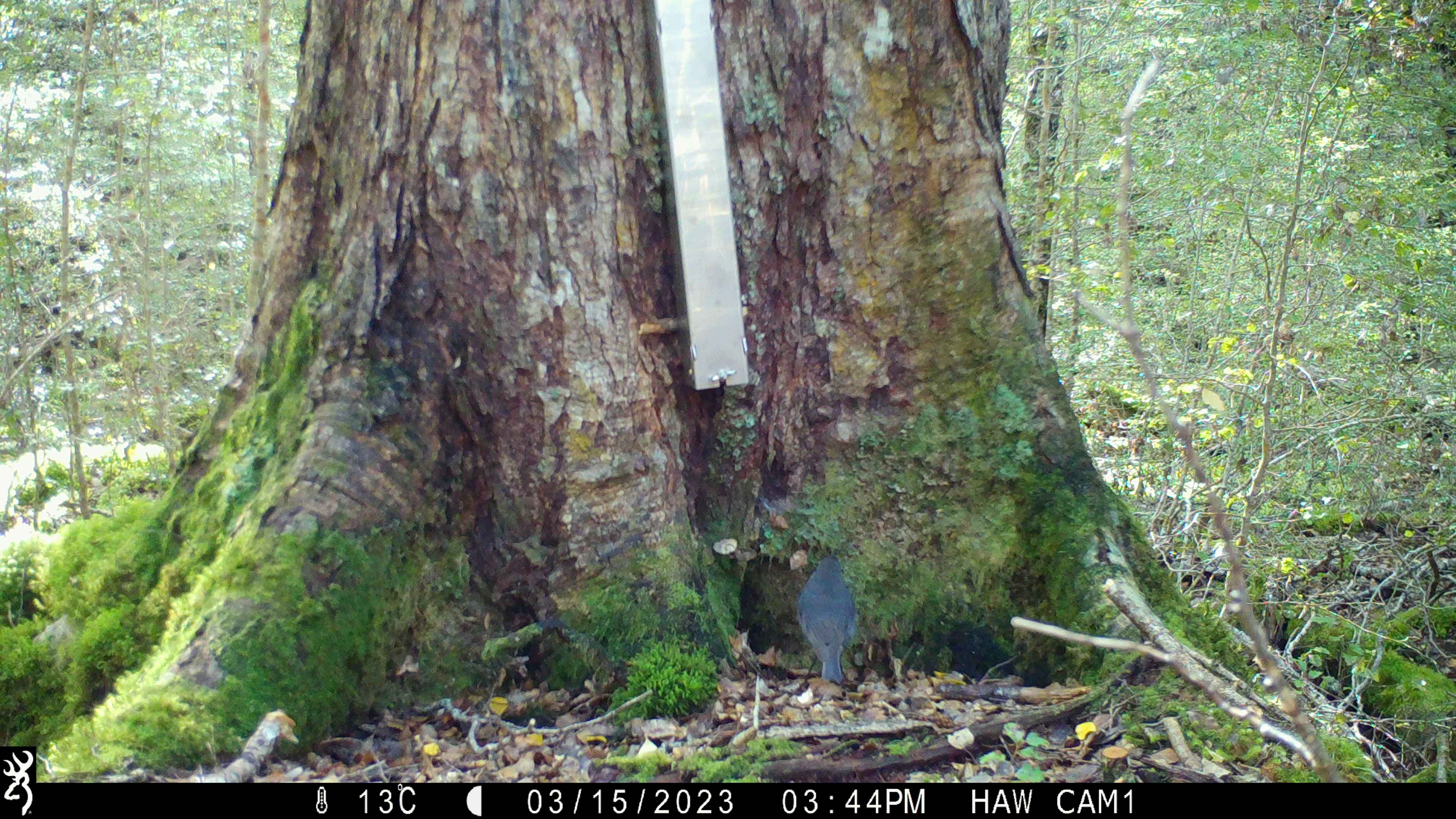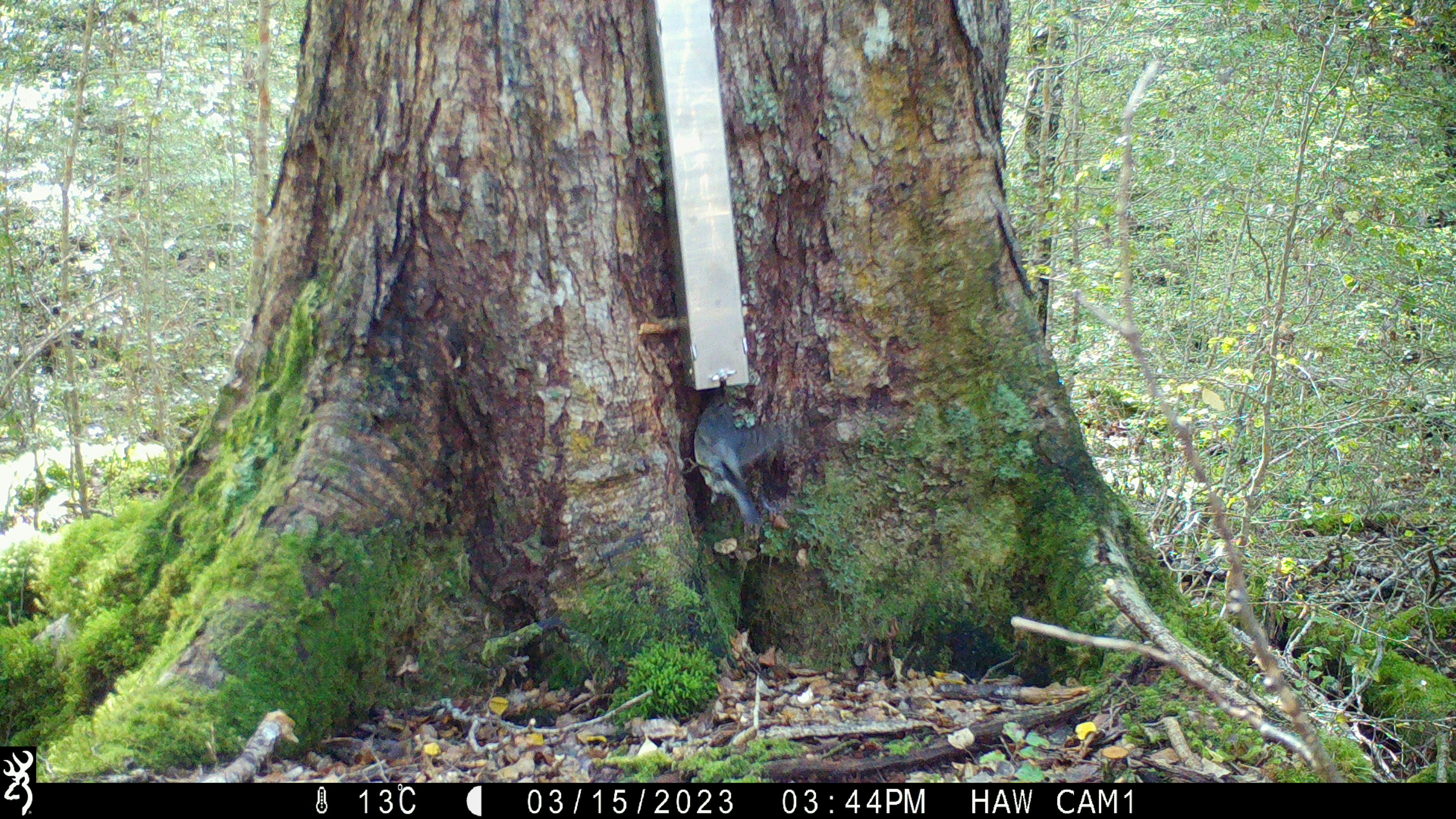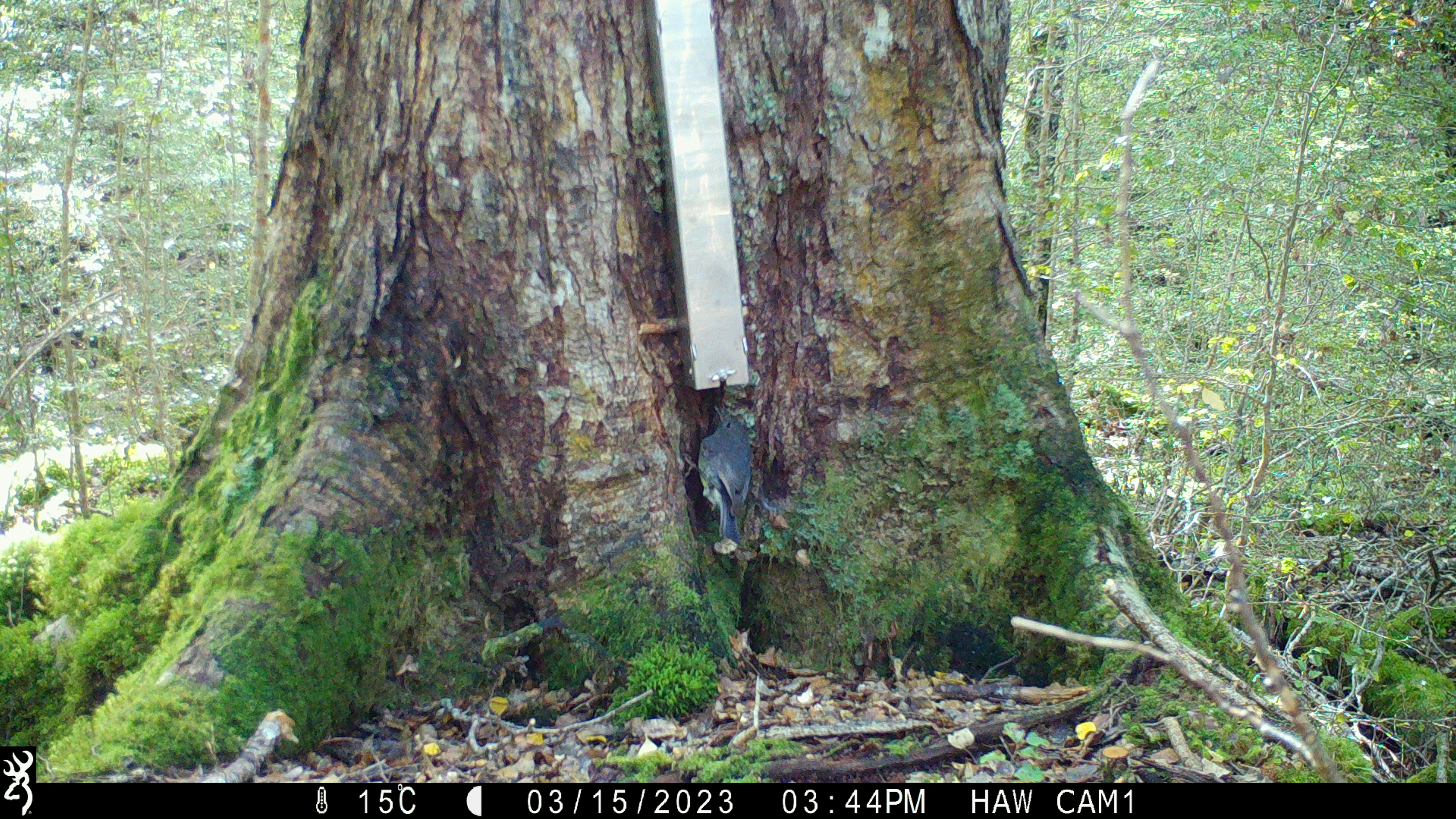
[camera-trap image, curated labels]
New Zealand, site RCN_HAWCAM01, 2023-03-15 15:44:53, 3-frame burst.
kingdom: Animalia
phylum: Chordata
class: Aves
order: Passeriformes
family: Petroicidae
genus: Petroica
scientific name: Petroica australis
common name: new zealand robin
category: robin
Robin (new zealand robin) (Petroica australis).